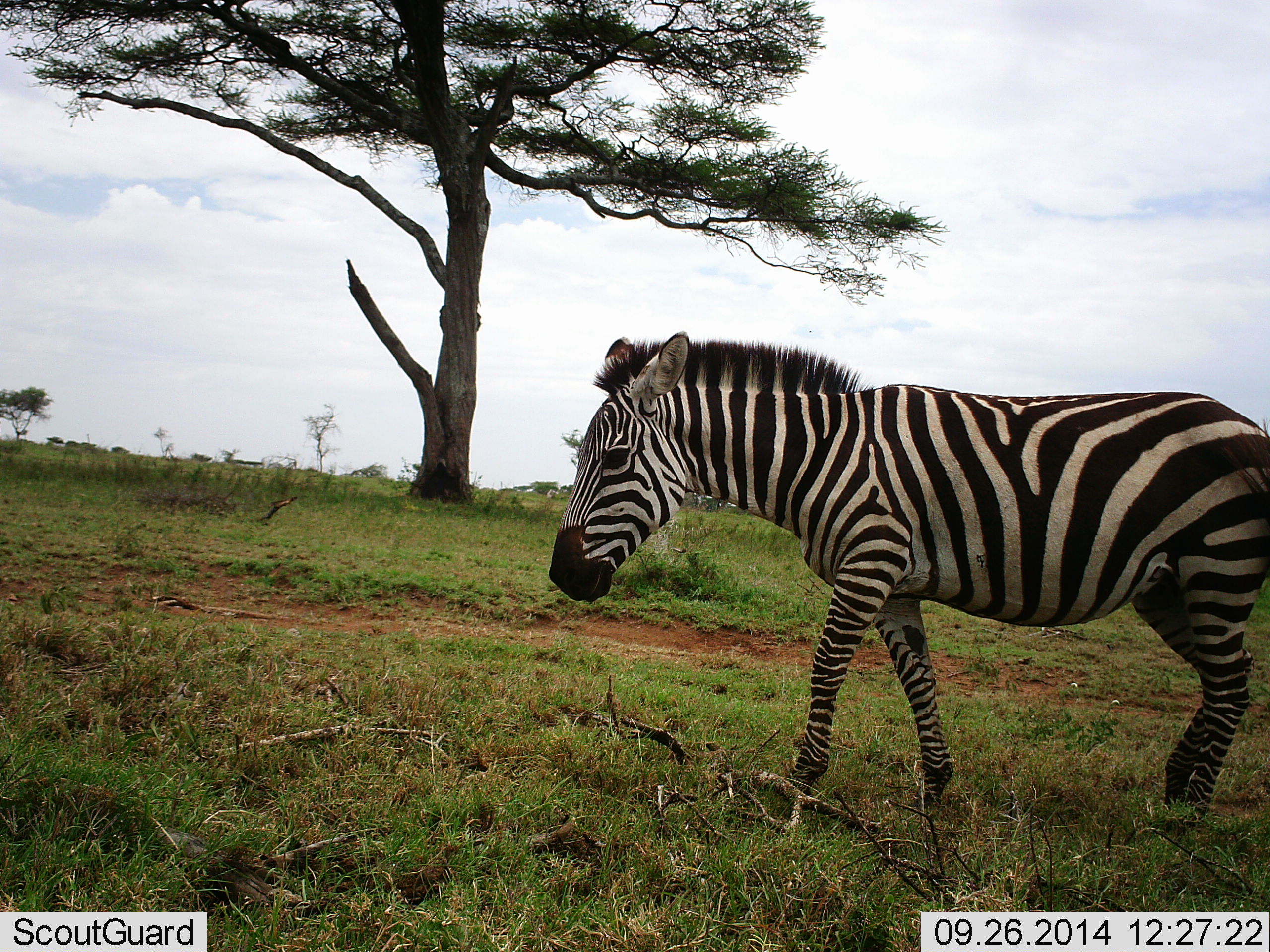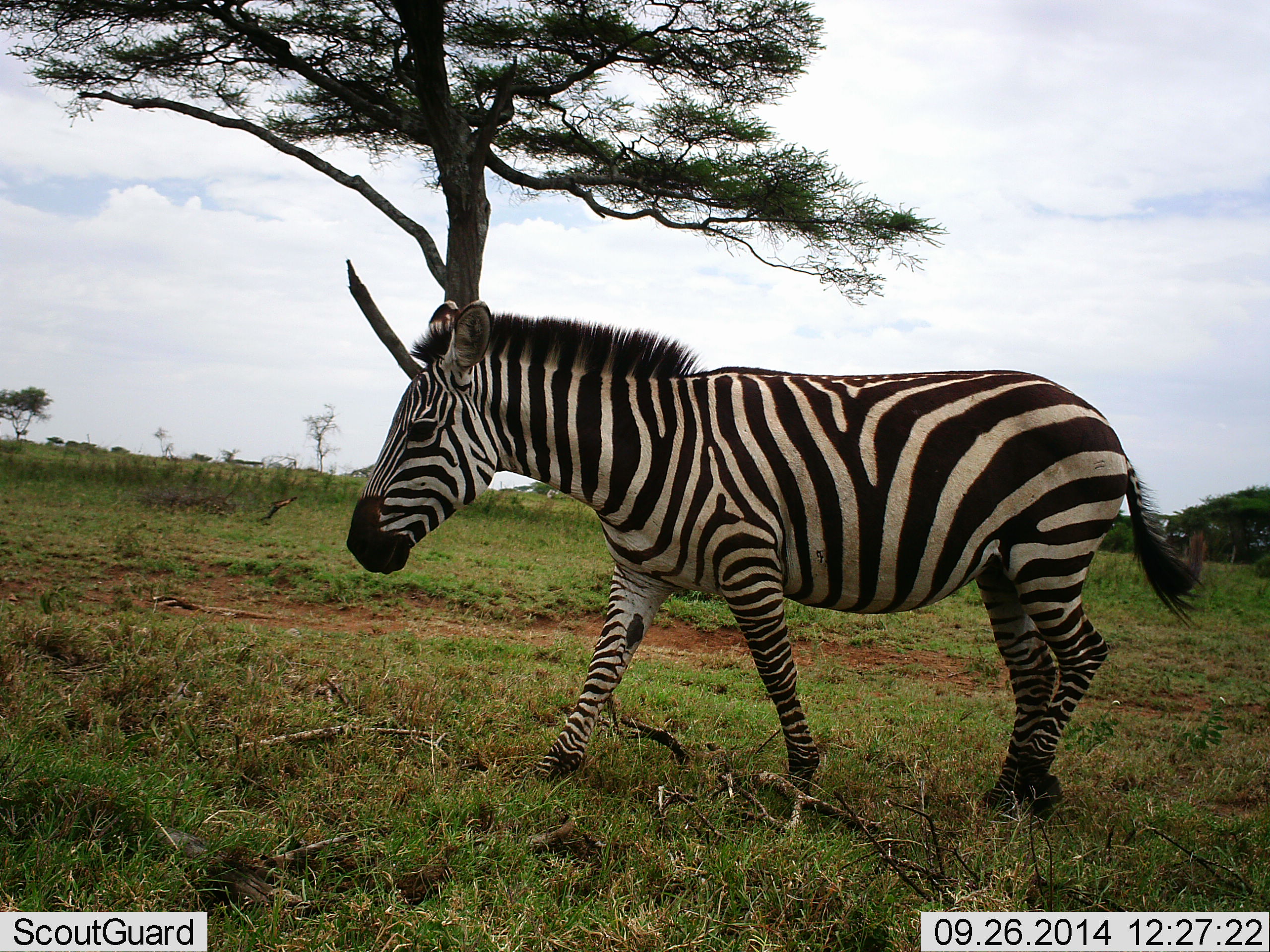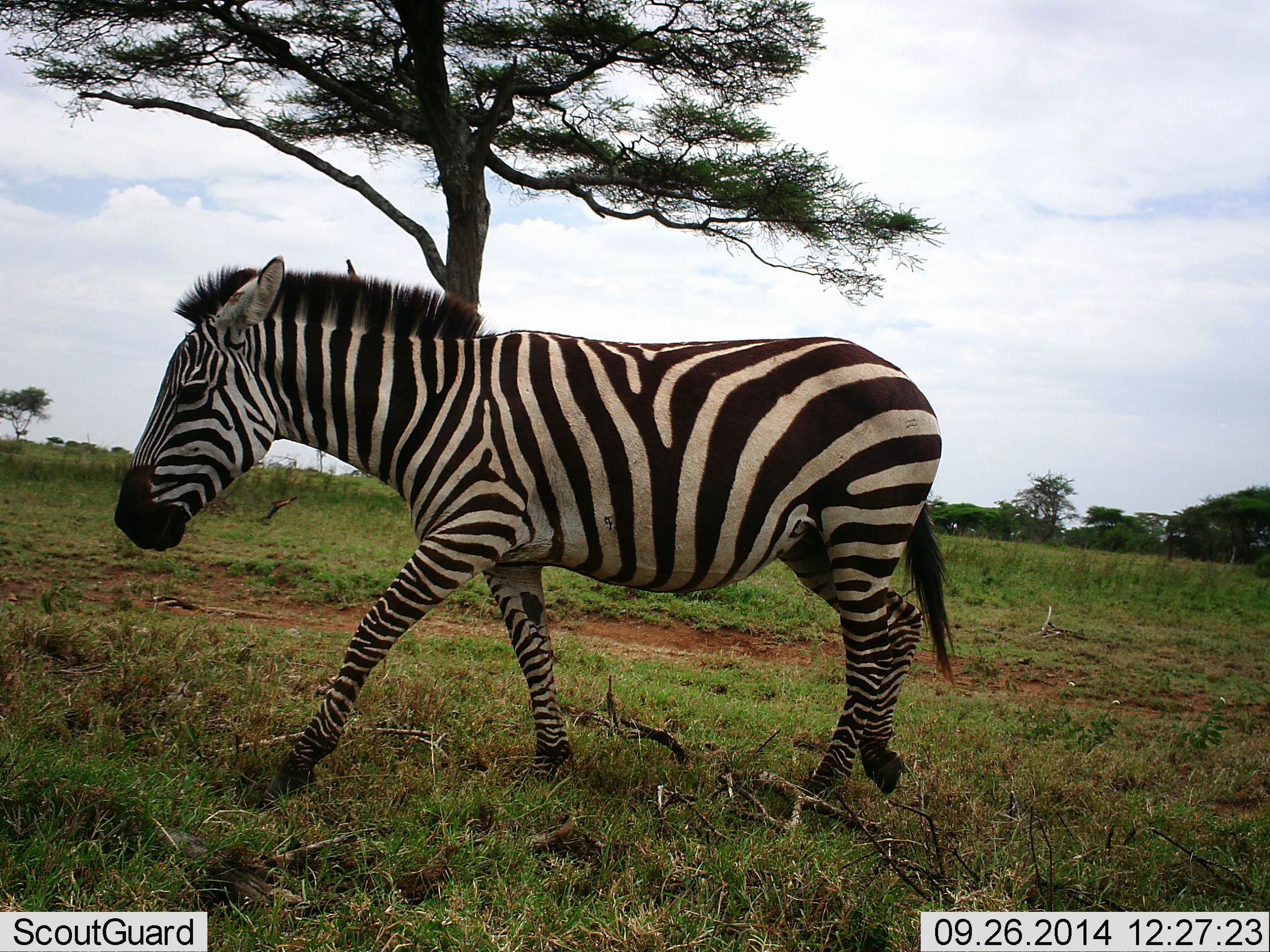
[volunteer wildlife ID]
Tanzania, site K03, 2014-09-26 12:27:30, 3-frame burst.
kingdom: Animalia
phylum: Chordata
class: Mammalia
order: Perissodactyla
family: Equidae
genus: Equus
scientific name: Equus quagga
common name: plains zebra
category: zebra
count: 1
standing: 10%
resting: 0%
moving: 90%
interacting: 0%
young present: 0%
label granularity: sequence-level